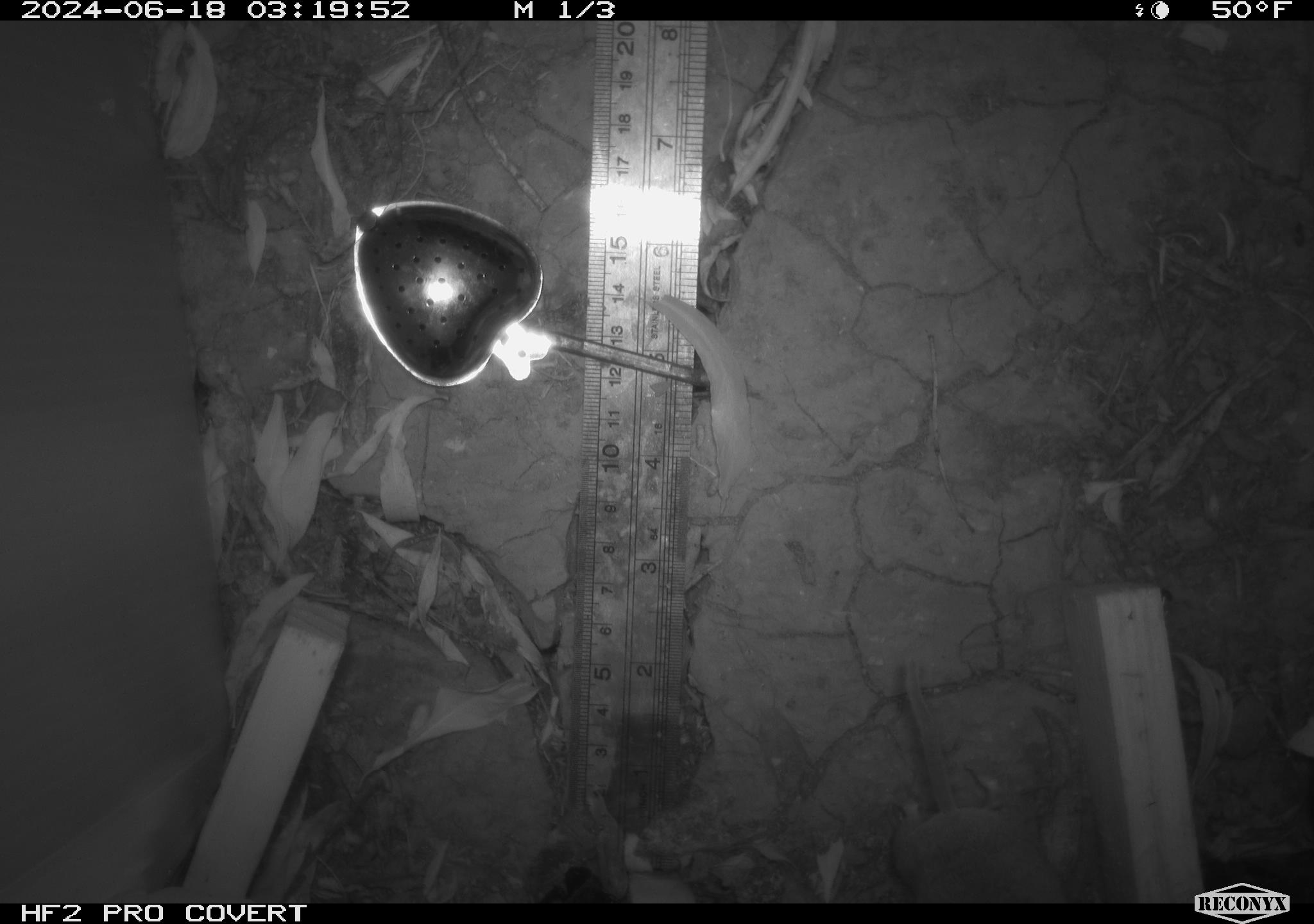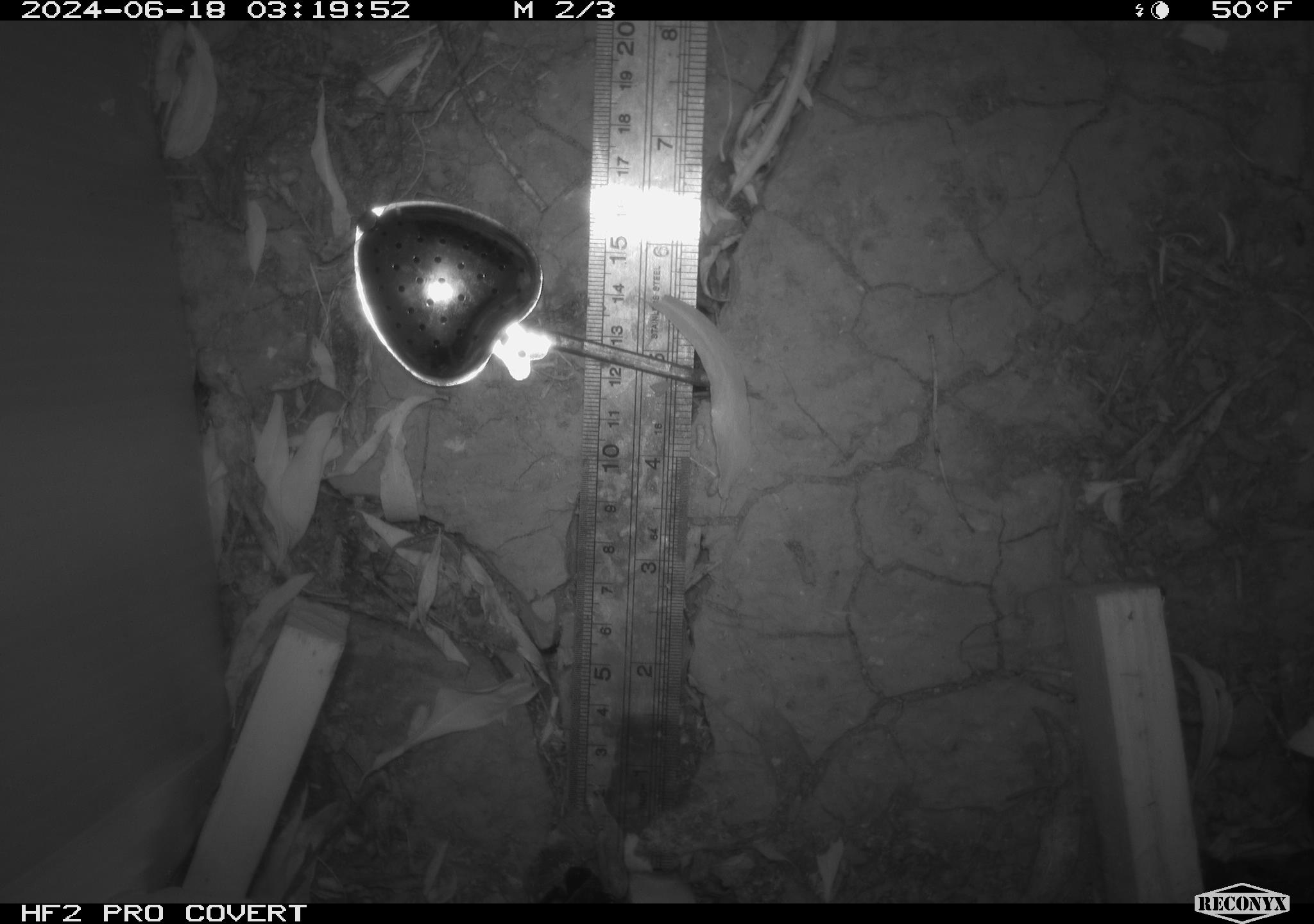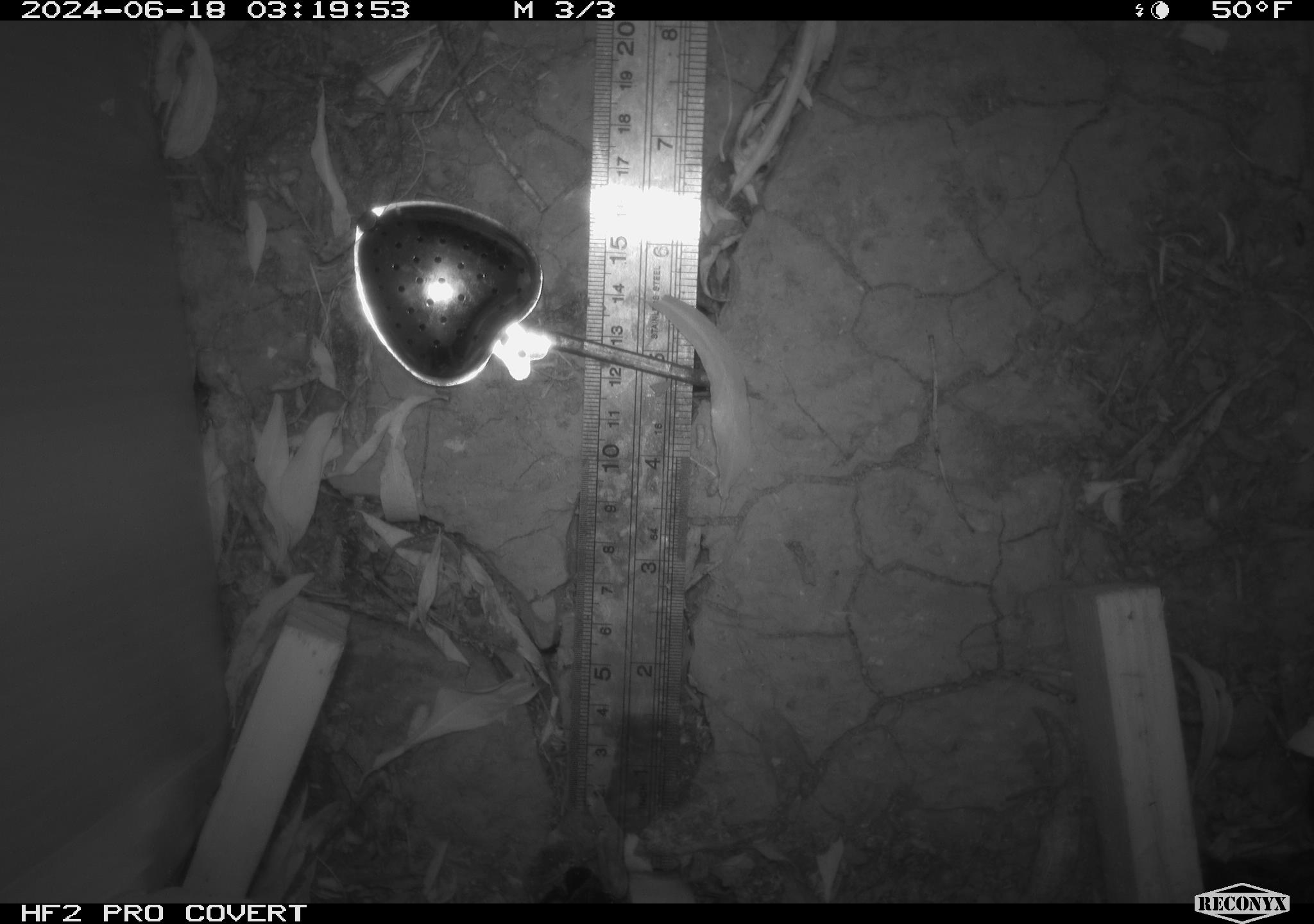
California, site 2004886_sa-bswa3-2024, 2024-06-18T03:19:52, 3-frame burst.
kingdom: Animalia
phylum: Chordata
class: Mammalia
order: Rodentia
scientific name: Rodentia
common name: mouse species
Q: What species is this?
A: Mouse species (Rodentia).